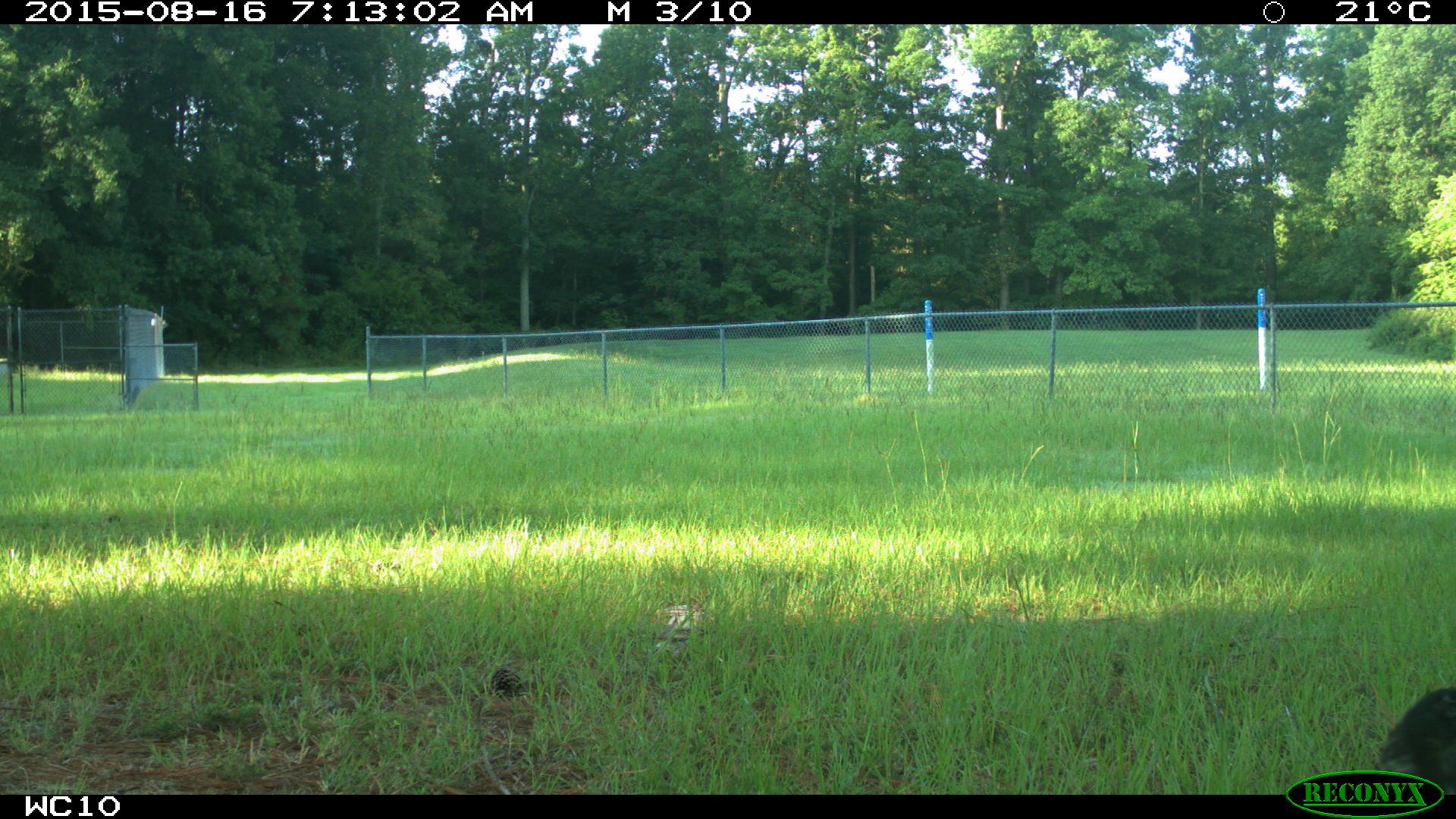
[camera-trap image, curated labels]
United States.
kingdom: Animalia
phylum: Chordata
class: Aves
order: Passeriformes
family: Corvidae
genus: Corvus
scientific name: Corvus brachyrhynchos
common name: american crow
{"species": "American Crow (Corvus brachyrhynchos)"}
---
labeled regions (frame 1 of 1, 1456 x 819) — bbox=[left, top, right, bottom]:
American Crow: bbox=[1355, 678, 1456, 786]